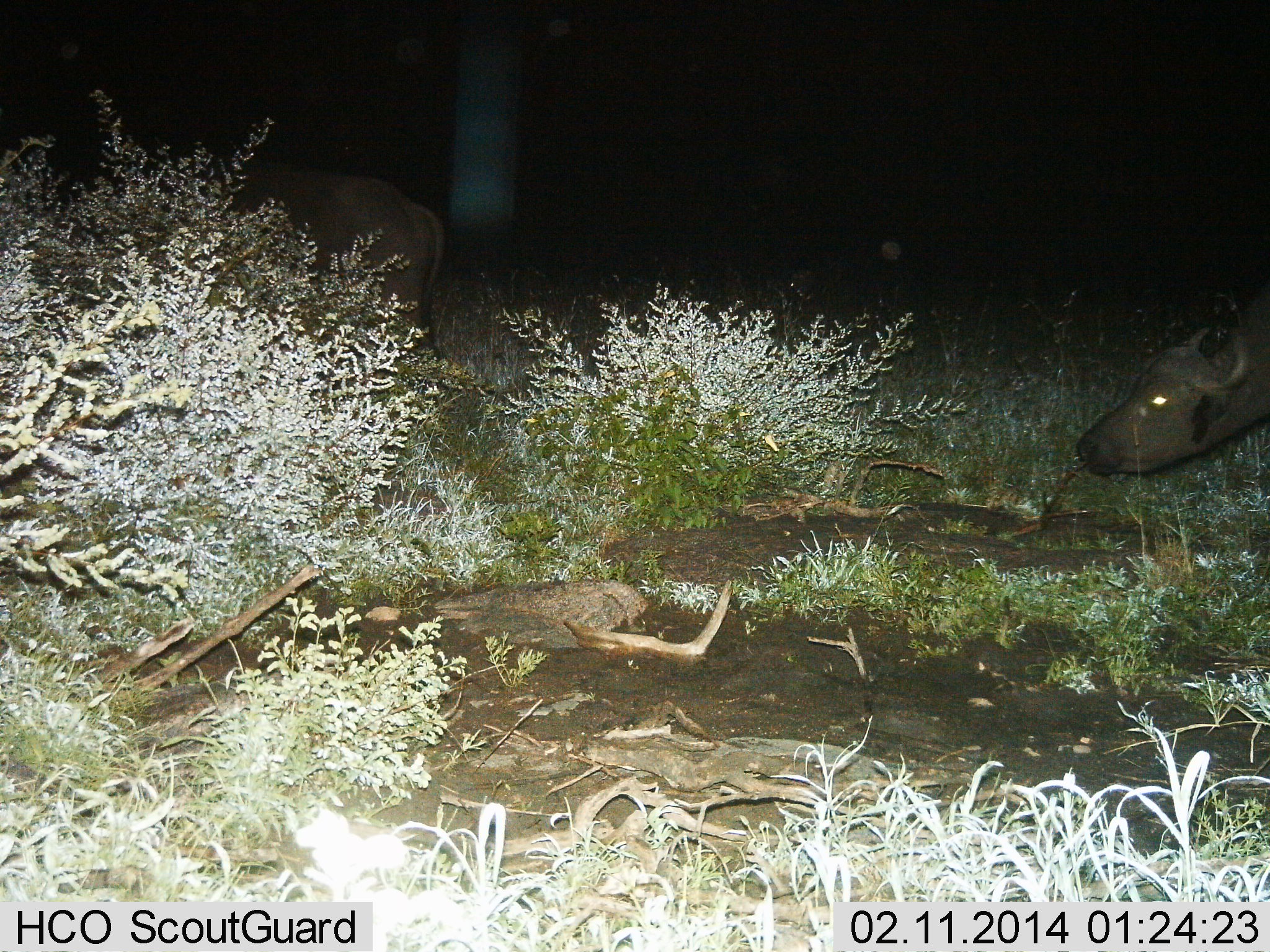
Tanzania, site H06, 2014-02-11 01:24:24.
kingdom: Animalia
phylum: Chordata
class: Mammalia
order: Artiodactyla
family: Bovidae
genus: Syncerus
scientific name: Syncerus caffer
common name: cape buffalo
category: buffalo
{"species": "buffalo (cape buffalo) (Syncerus caffer)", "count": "1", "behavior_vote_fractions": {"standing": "50%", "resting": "10%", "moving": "30%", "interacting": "0%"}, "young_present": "0%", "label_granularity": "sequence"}